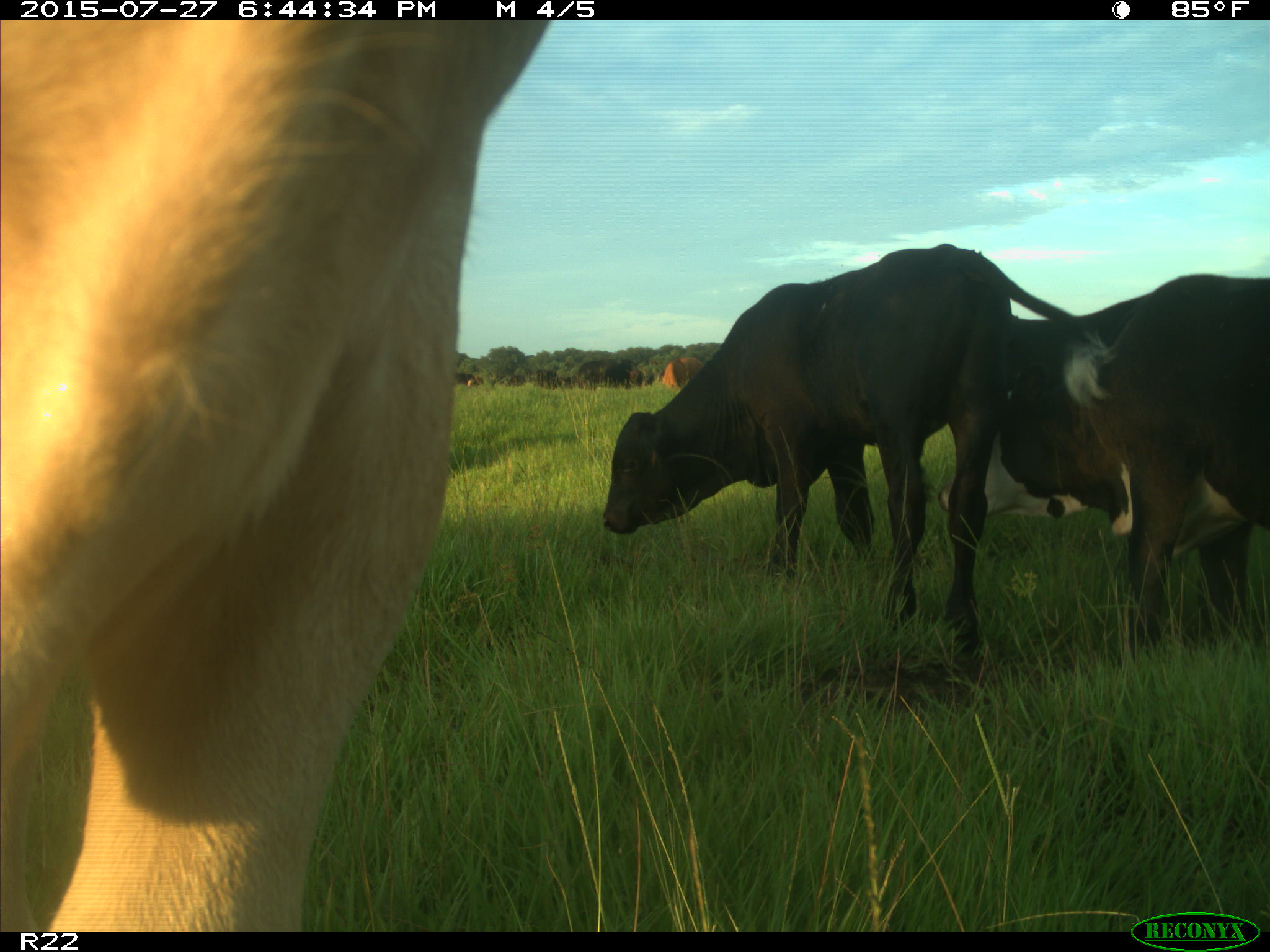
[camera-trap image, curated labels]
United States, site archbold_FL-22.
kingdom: Animalia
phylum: Chordata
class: Mammalia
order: Artiodactyla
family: Bovidae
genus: Bos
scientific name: Bos taurus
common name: domestic cow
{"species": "Bos taurus (domestic cow)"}